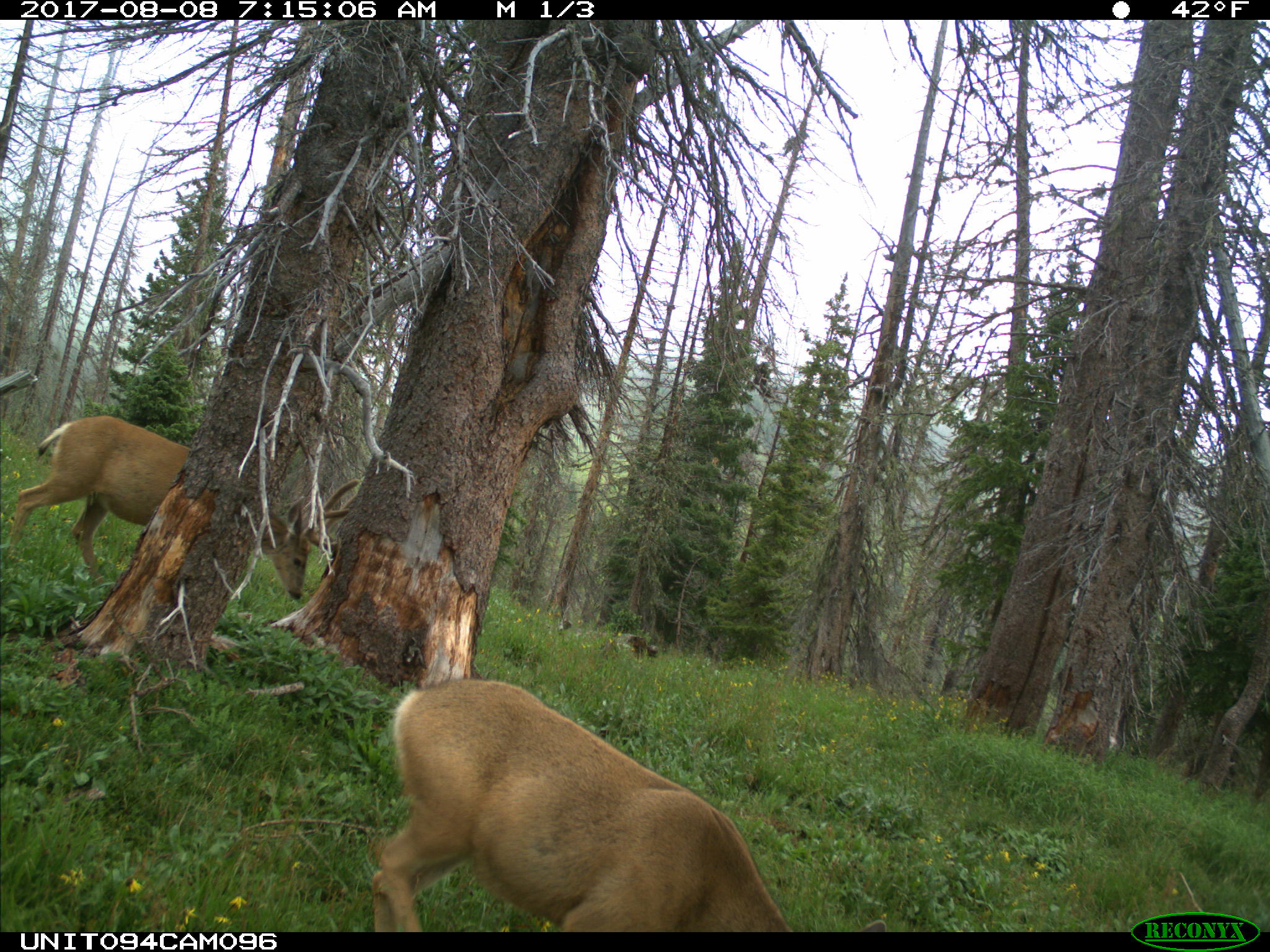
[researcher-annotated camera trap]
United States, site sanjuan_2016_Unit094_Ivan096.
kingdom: Animalia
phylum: Chordata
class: Mammalia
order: Artiodactyla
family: Cervidae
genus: Odocoileus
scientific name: Odocoileus hemionus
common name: mule deer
Odocoileus hemionus (mule deer).